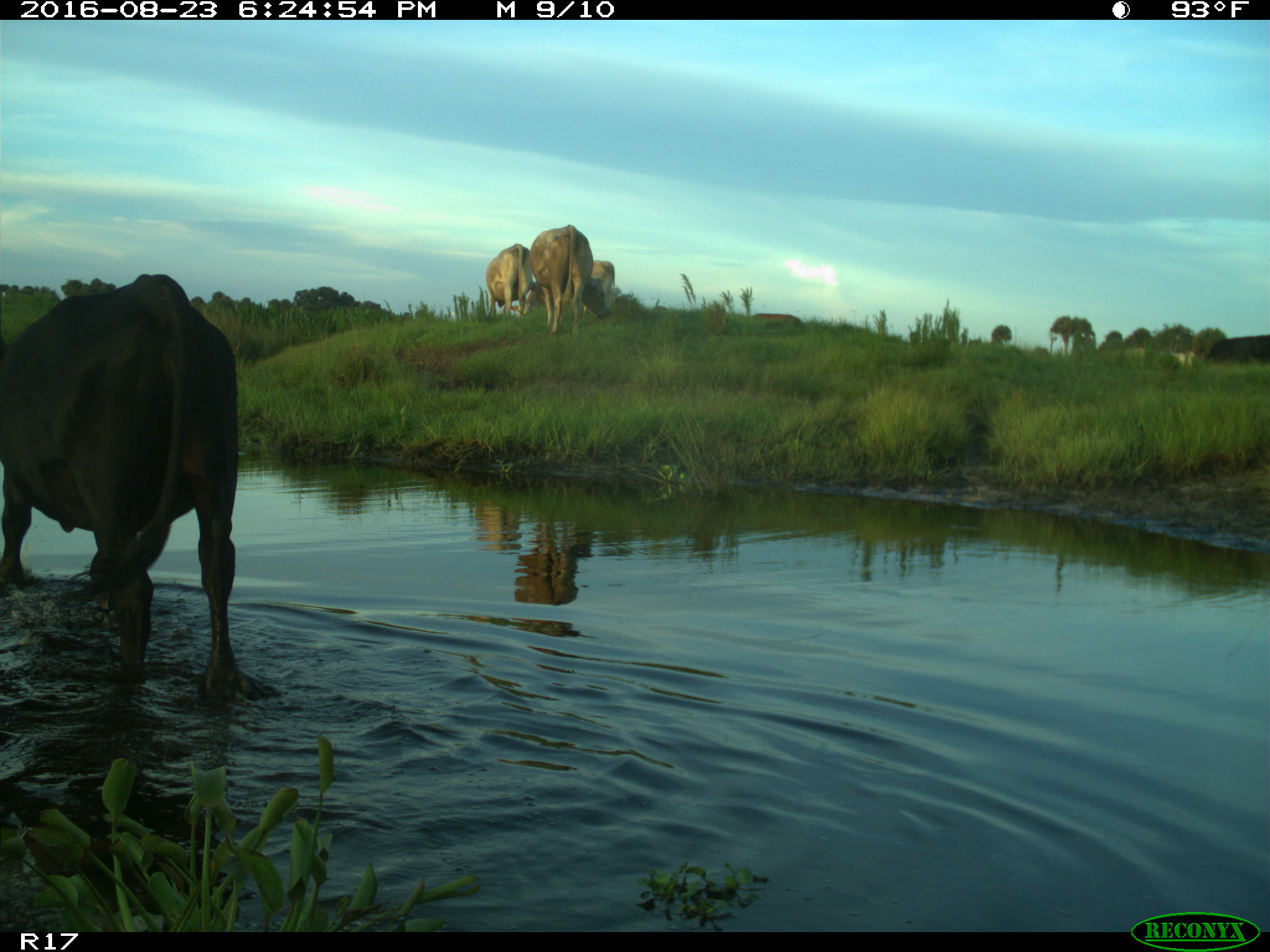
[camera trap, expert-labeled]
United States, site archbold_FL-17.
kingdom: Animalia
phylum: Chordata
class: Mammalia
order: Artiodactyla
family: Bovidae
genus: Bos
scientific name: Bos taurus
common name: domestic cow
Bos taurus (domestic cow).